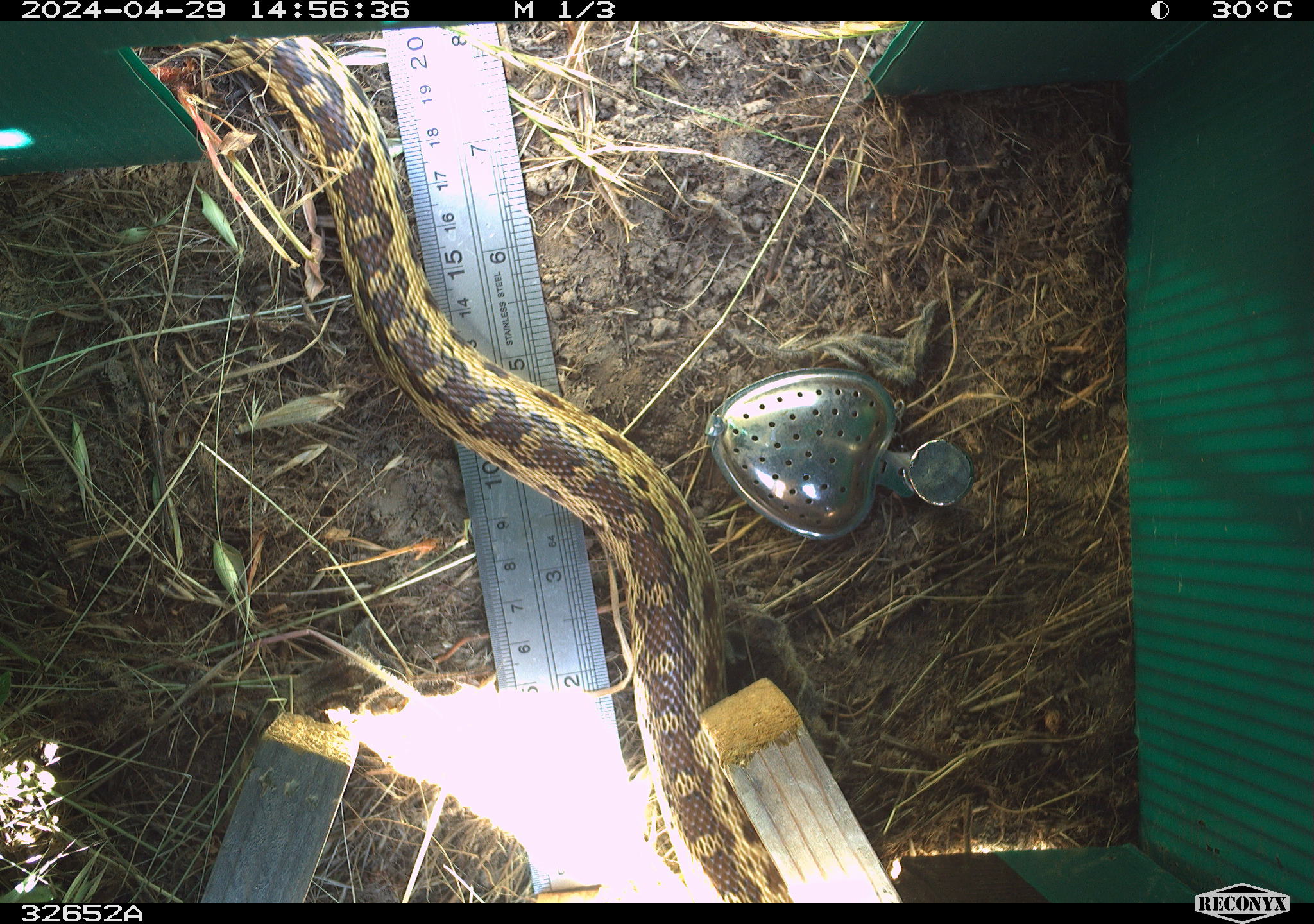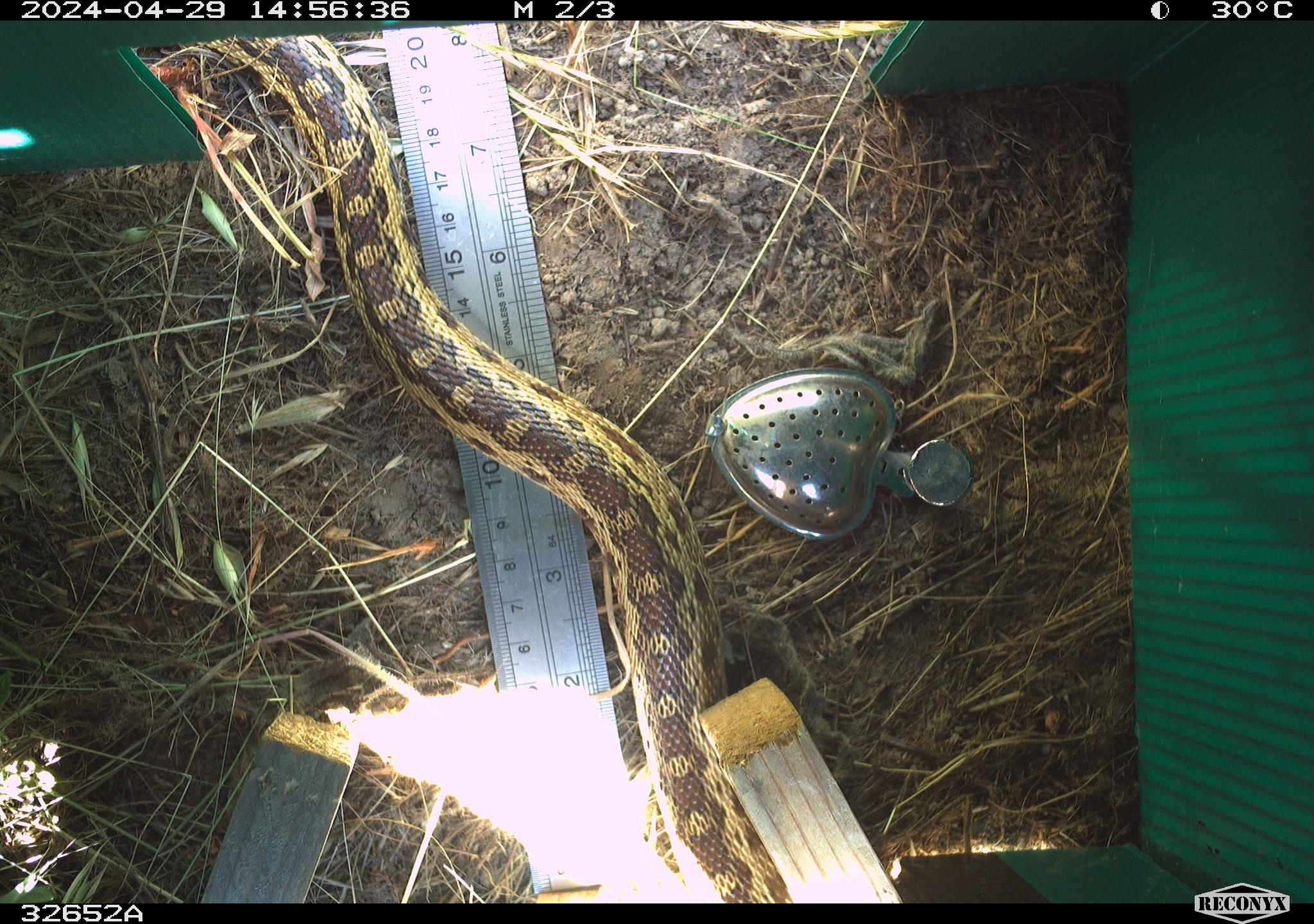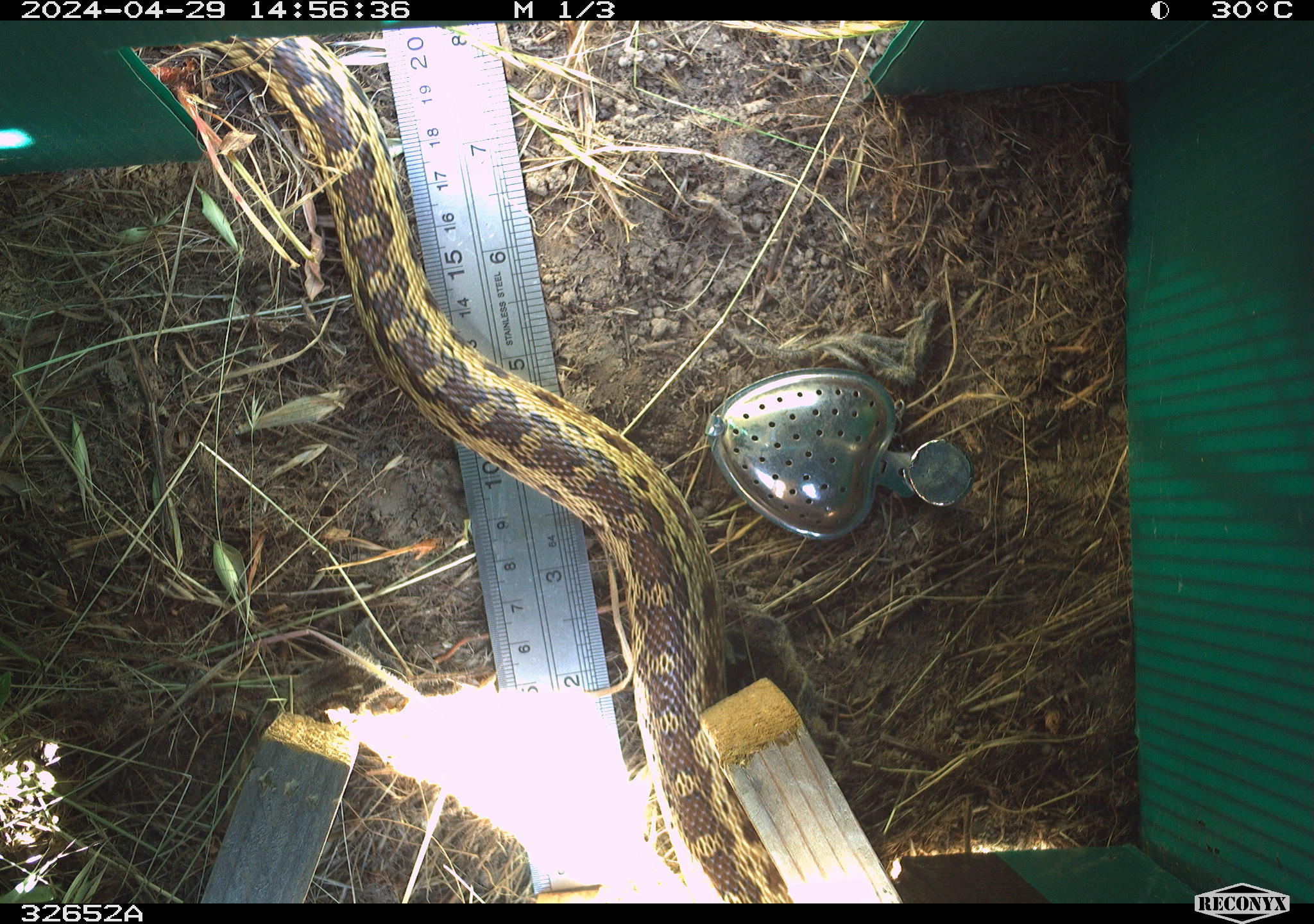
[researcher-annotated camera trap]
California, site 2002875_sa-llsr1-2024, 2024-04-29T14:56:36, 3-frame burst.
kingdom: Animalia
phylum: Chordata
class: Reptilia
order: Squamata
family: Colubridae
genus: Pituophis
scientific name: Pituophis catenifer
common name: gophersnake